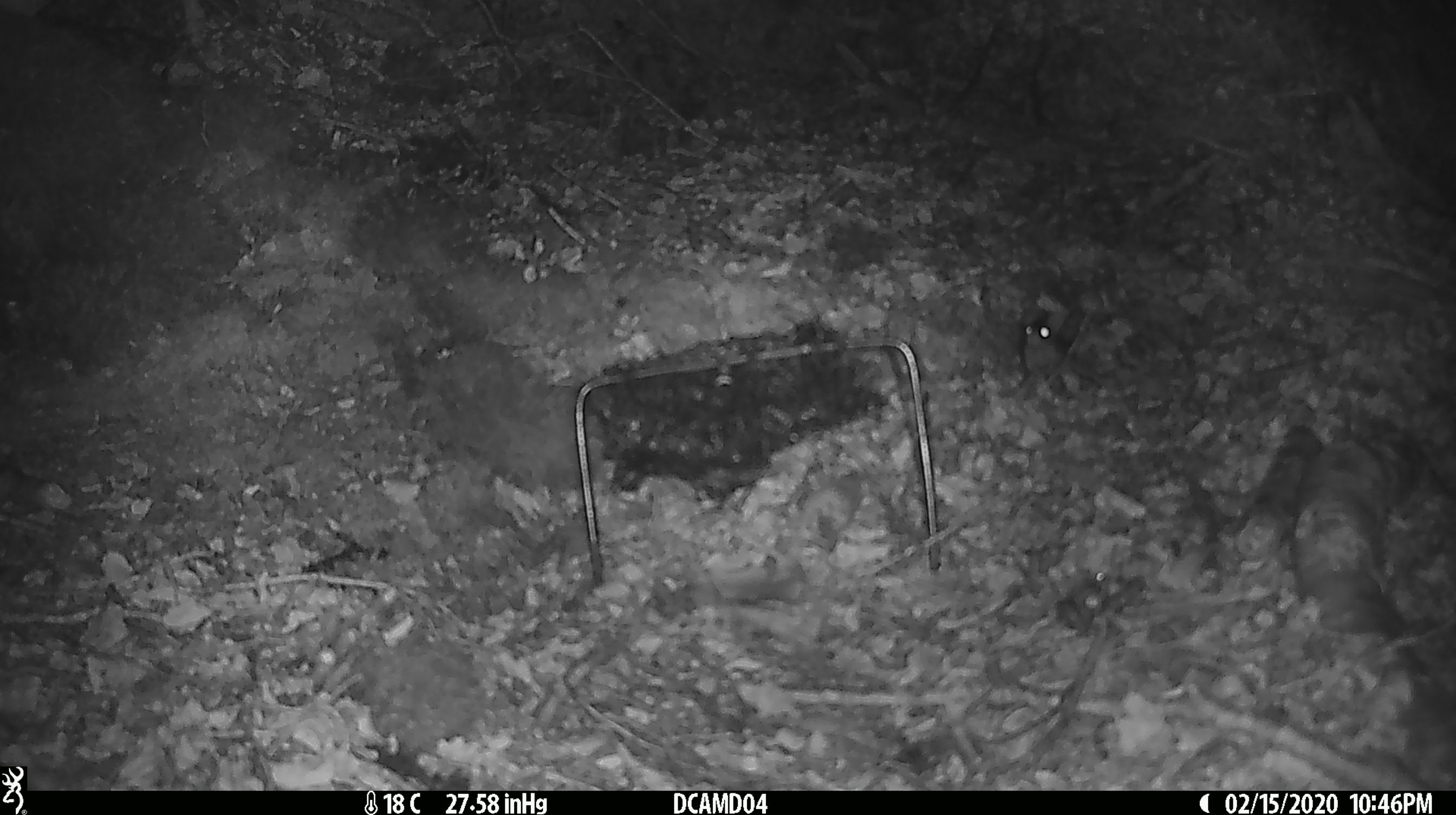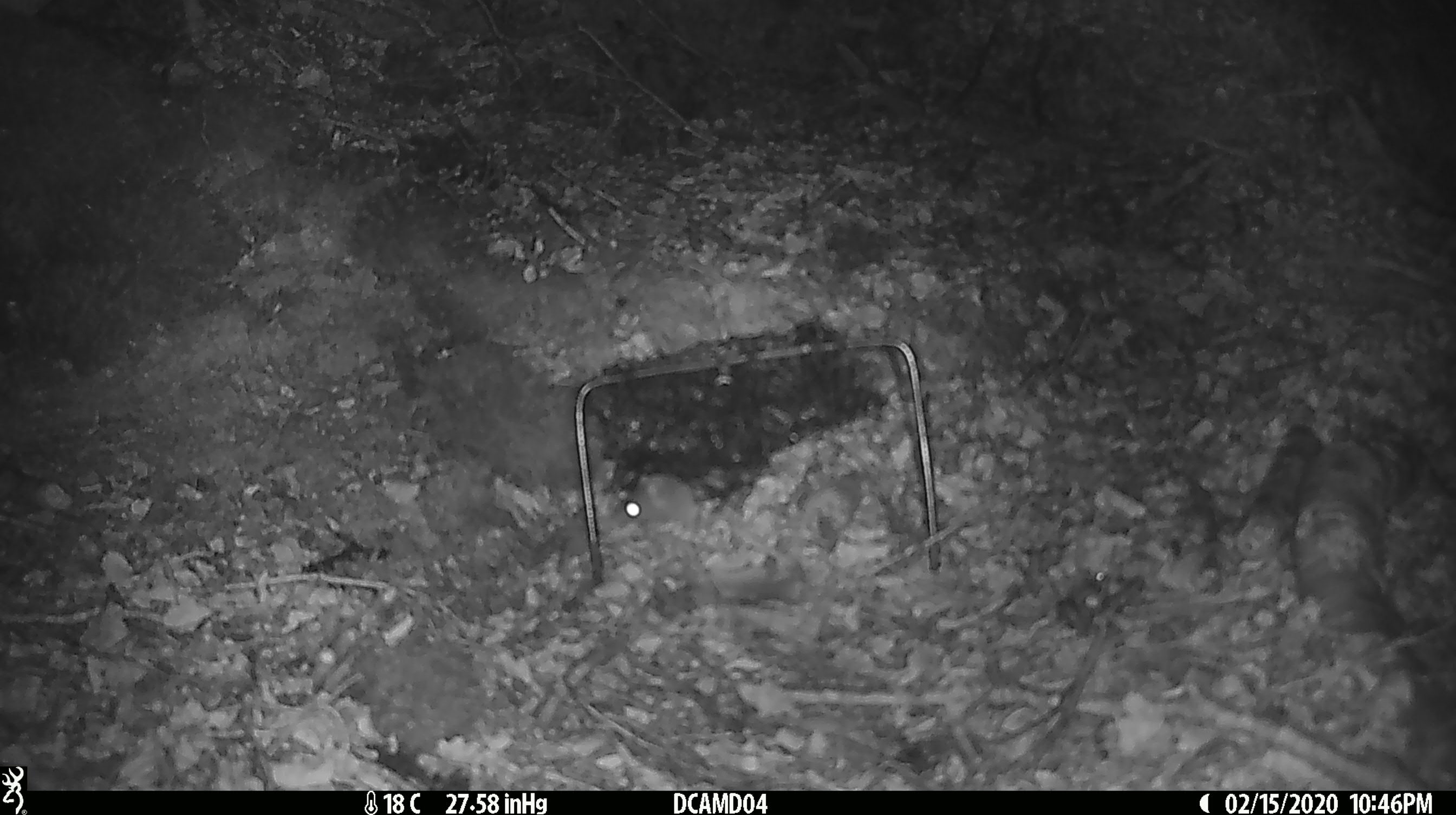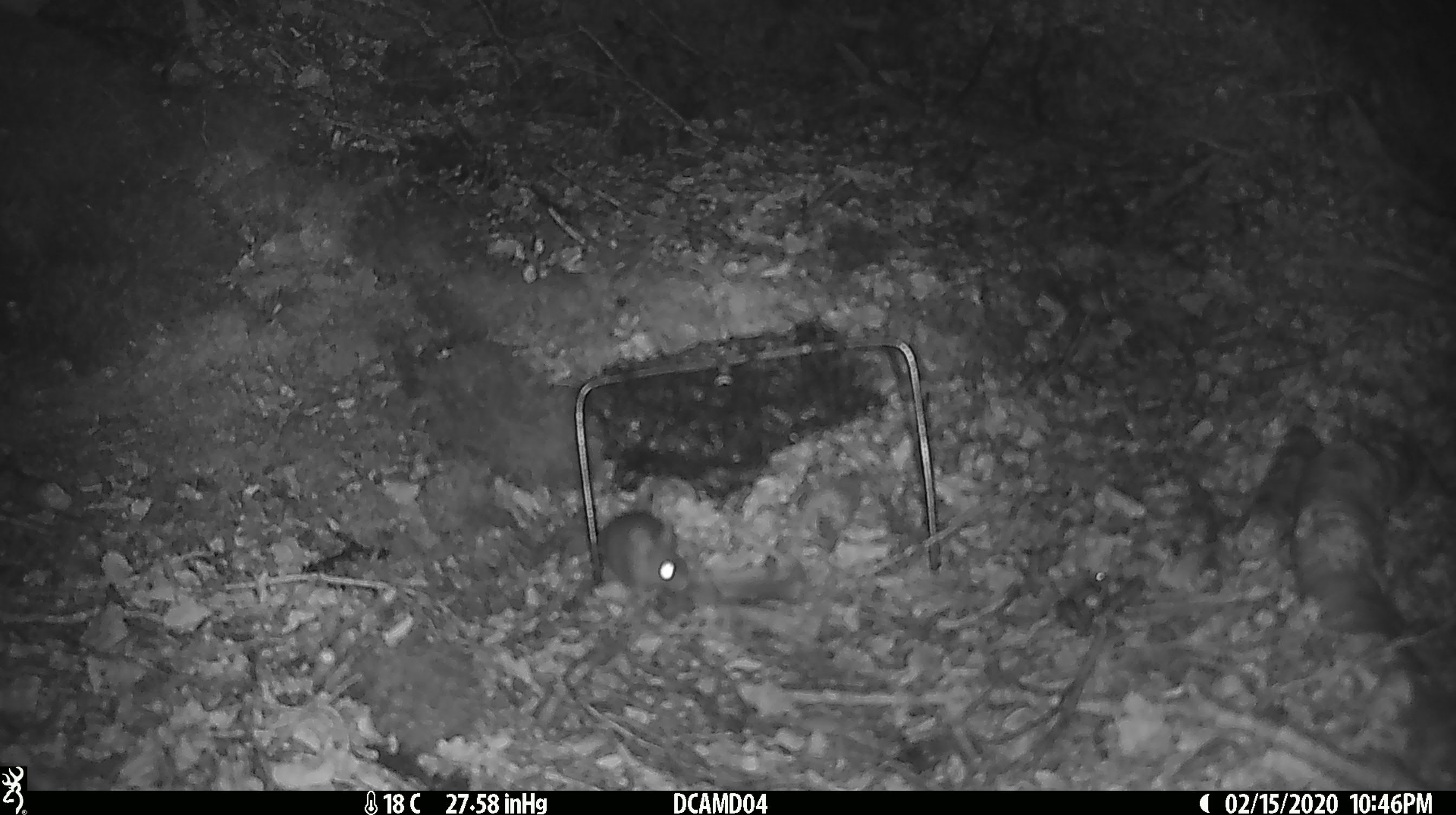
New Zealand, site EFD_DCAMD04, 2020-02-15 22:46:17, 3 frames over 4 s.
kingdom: Animalia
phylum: Chordata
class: Mammalia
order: Rodentia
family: Muridae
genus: Mus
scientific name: Mus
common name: mouse